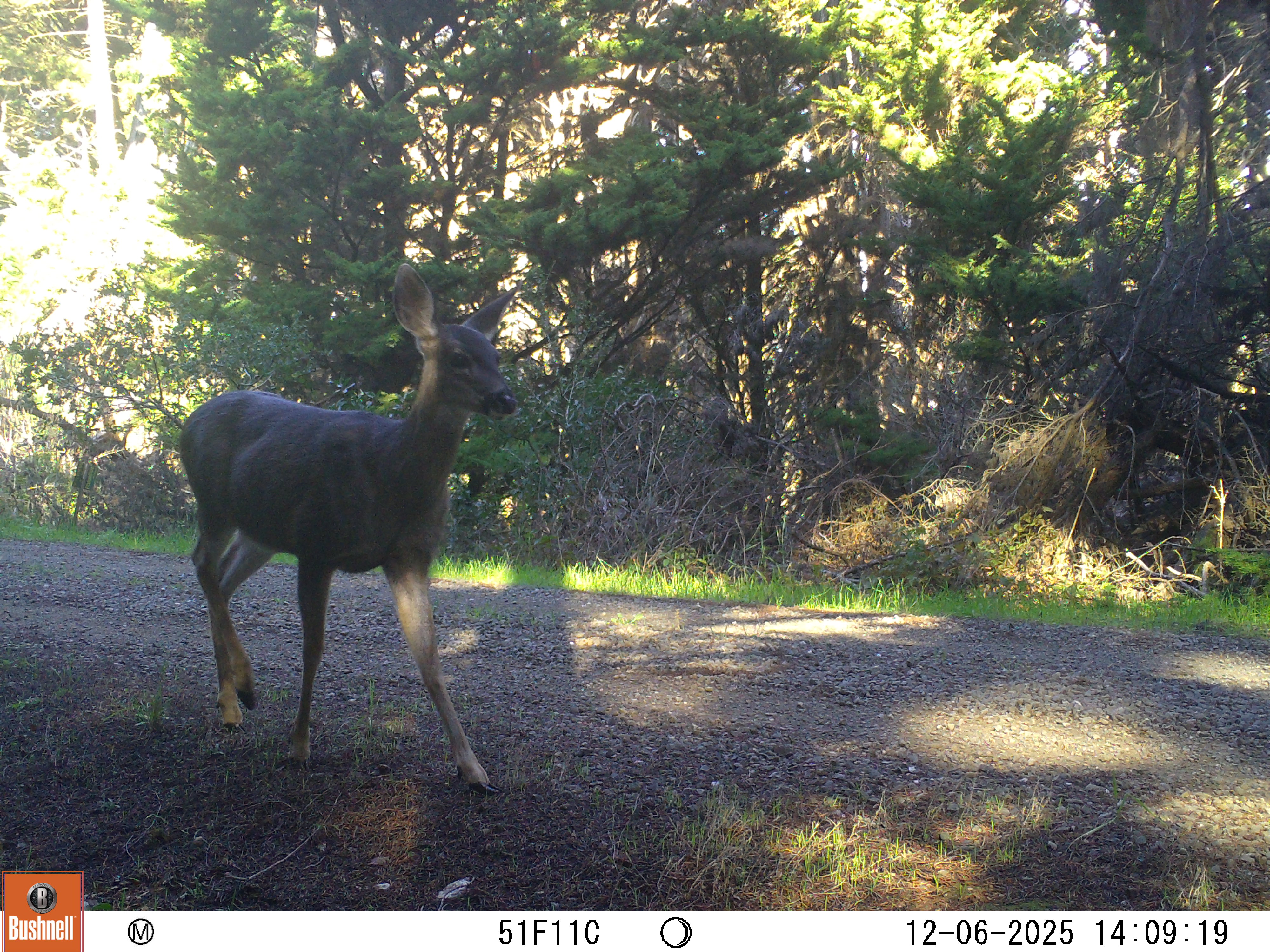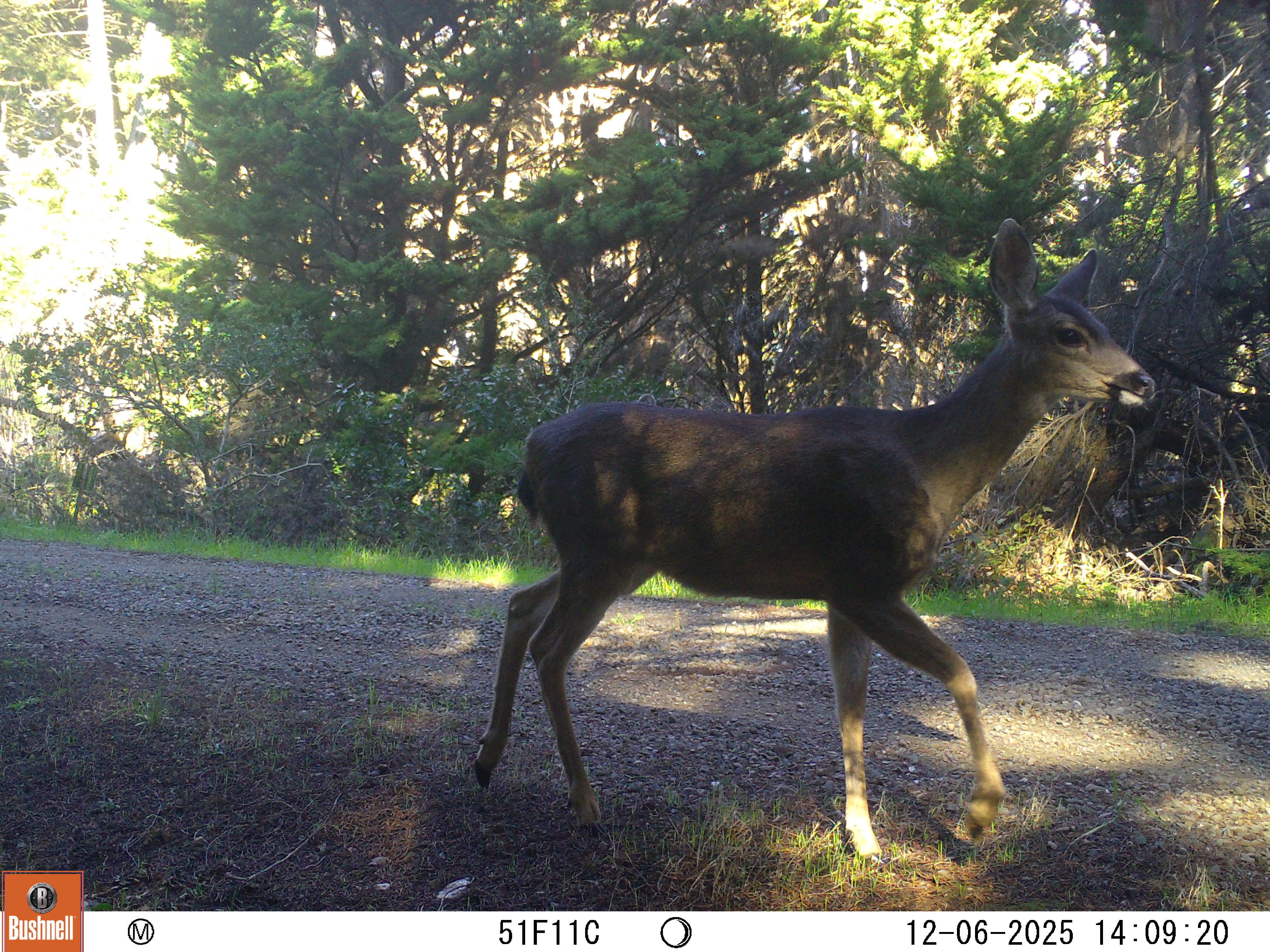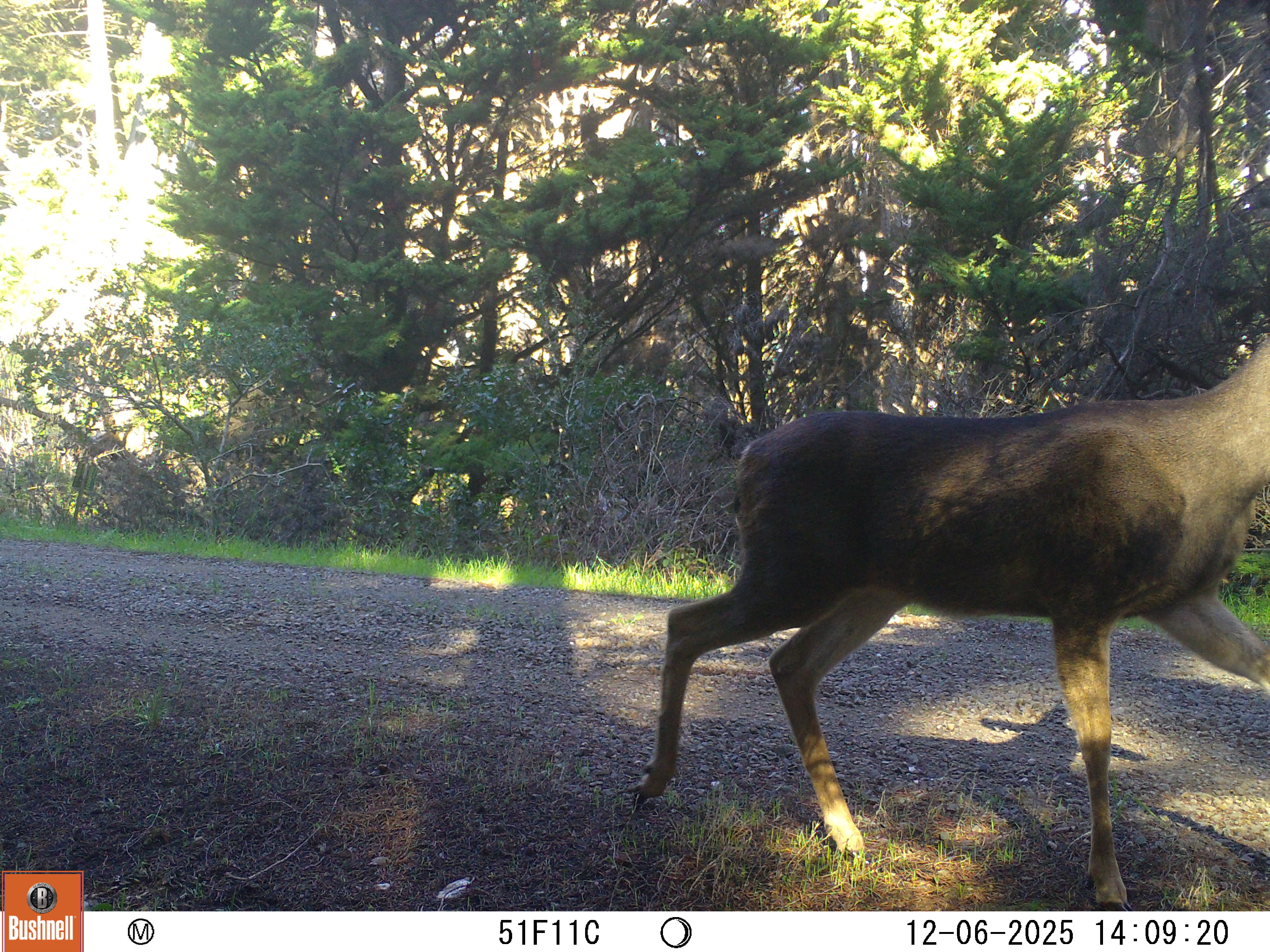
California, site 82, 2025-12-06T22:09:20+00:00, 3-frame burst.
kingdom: Animalia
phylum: Chordata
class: Mammalia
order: Artiodactyla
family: Cervidae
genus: Odocoileus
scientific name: Odocoileus hemionus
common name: mule deer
Mule deer (Odocoileus hemionus).